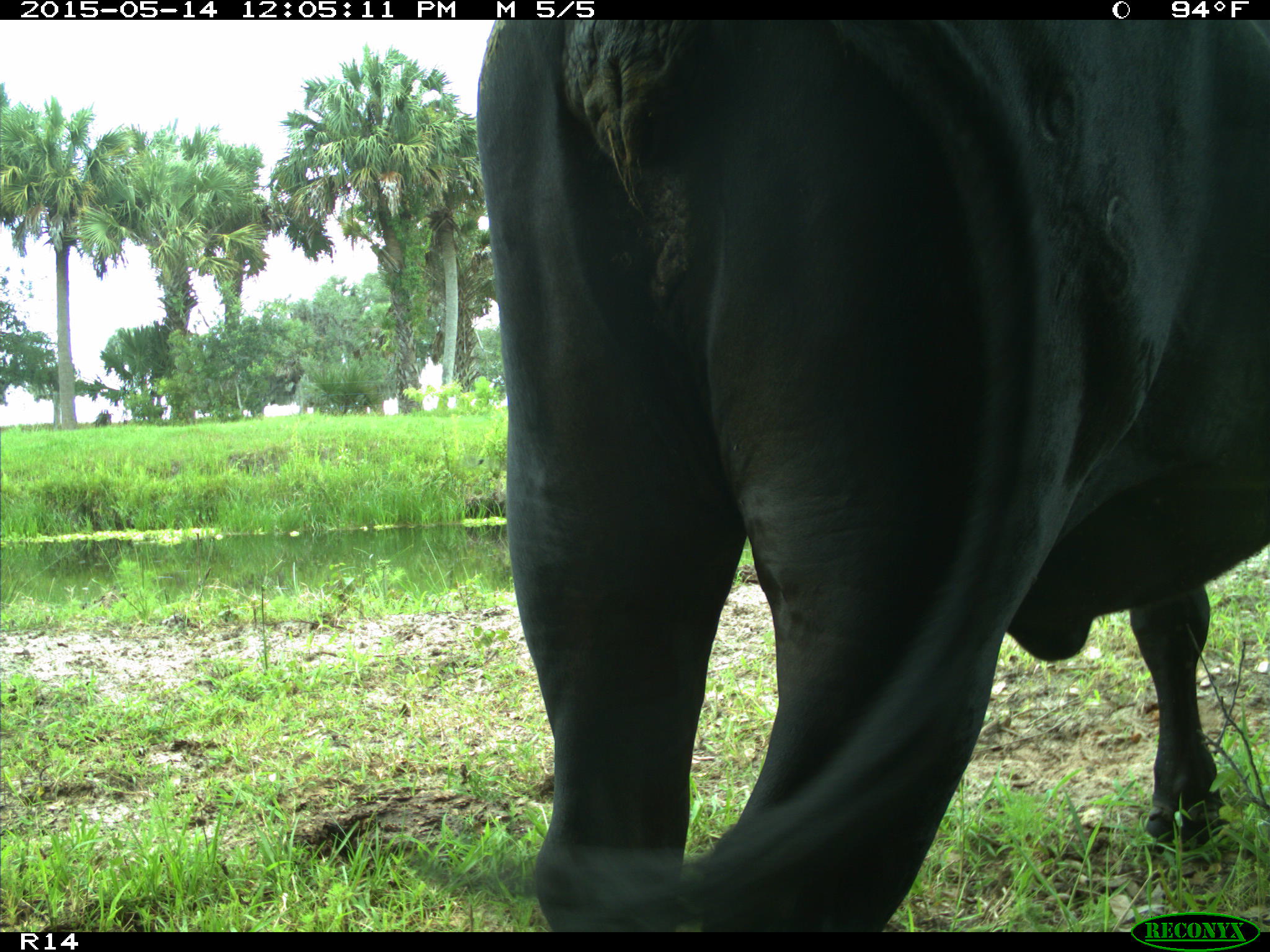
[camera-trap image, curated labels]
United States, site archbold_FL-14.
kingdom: Animalia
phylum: Chordata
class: Mammalia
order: Artiodactyla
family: Bovidae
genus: Bos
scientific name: Bos taurus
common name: domestic cow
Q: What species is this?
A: Bos taurus (domestic cow).